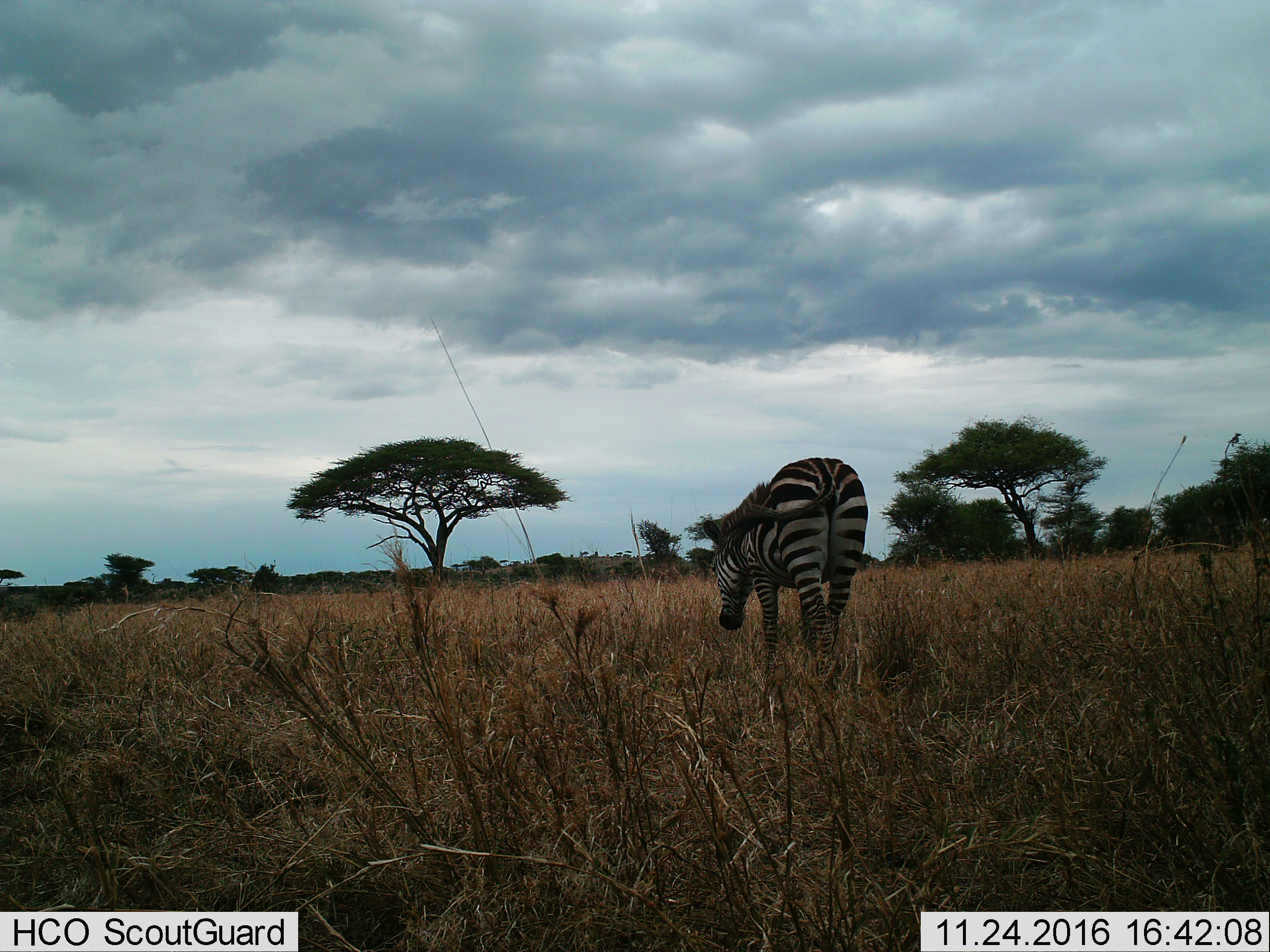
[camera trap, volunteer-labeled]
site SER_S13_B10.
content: unidentified animal